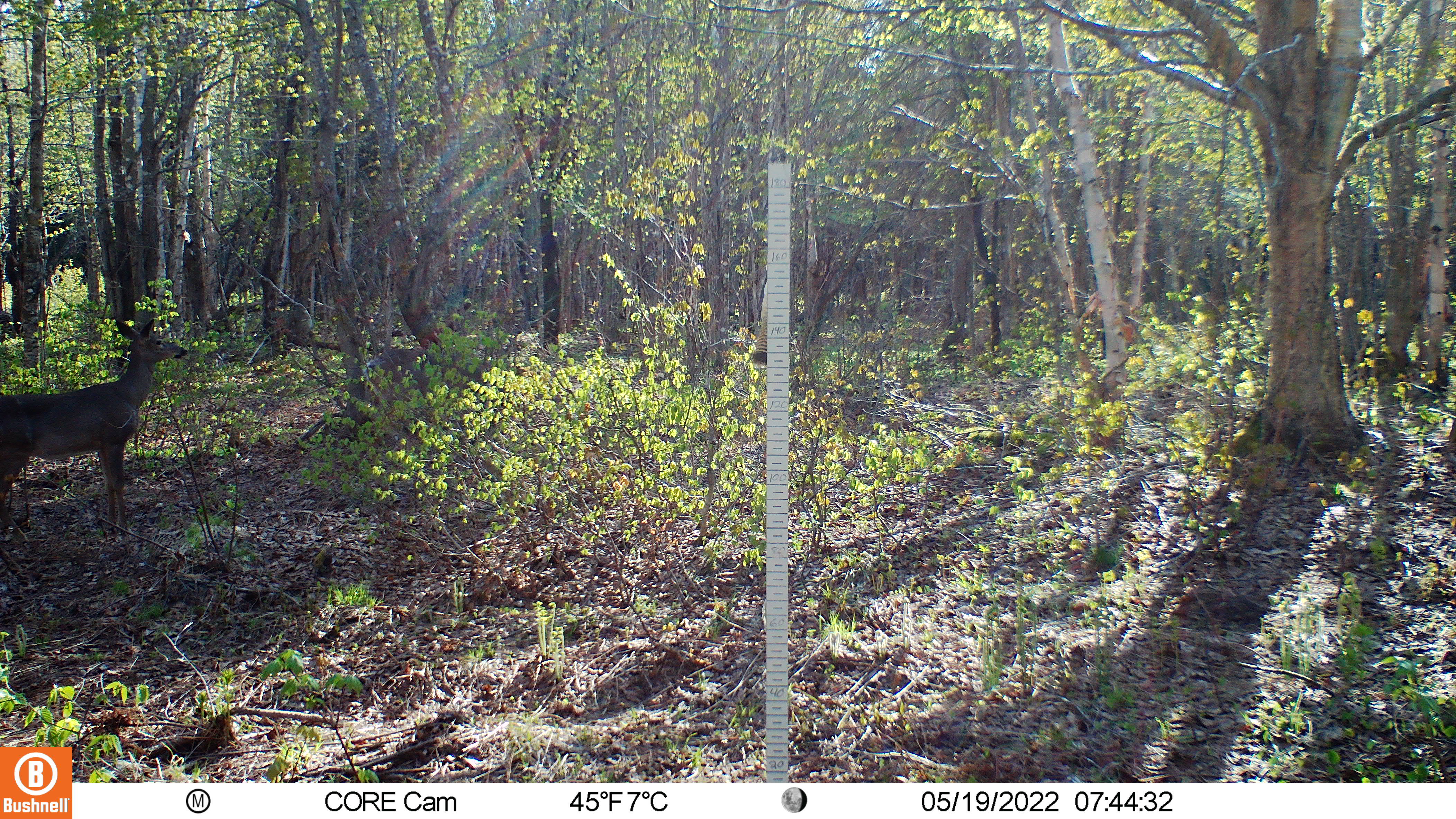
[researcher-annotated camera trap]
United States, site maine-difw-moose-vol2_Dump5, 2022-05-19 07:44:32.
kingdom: Animalia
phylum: Chordata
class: Mammalia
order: Artiodactyla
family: Cervidae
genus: Odocoileus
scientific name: Odocoileus virginianus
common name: white-tailed deer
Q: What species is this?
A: White-tailed deer (Odocoileus virginianus).